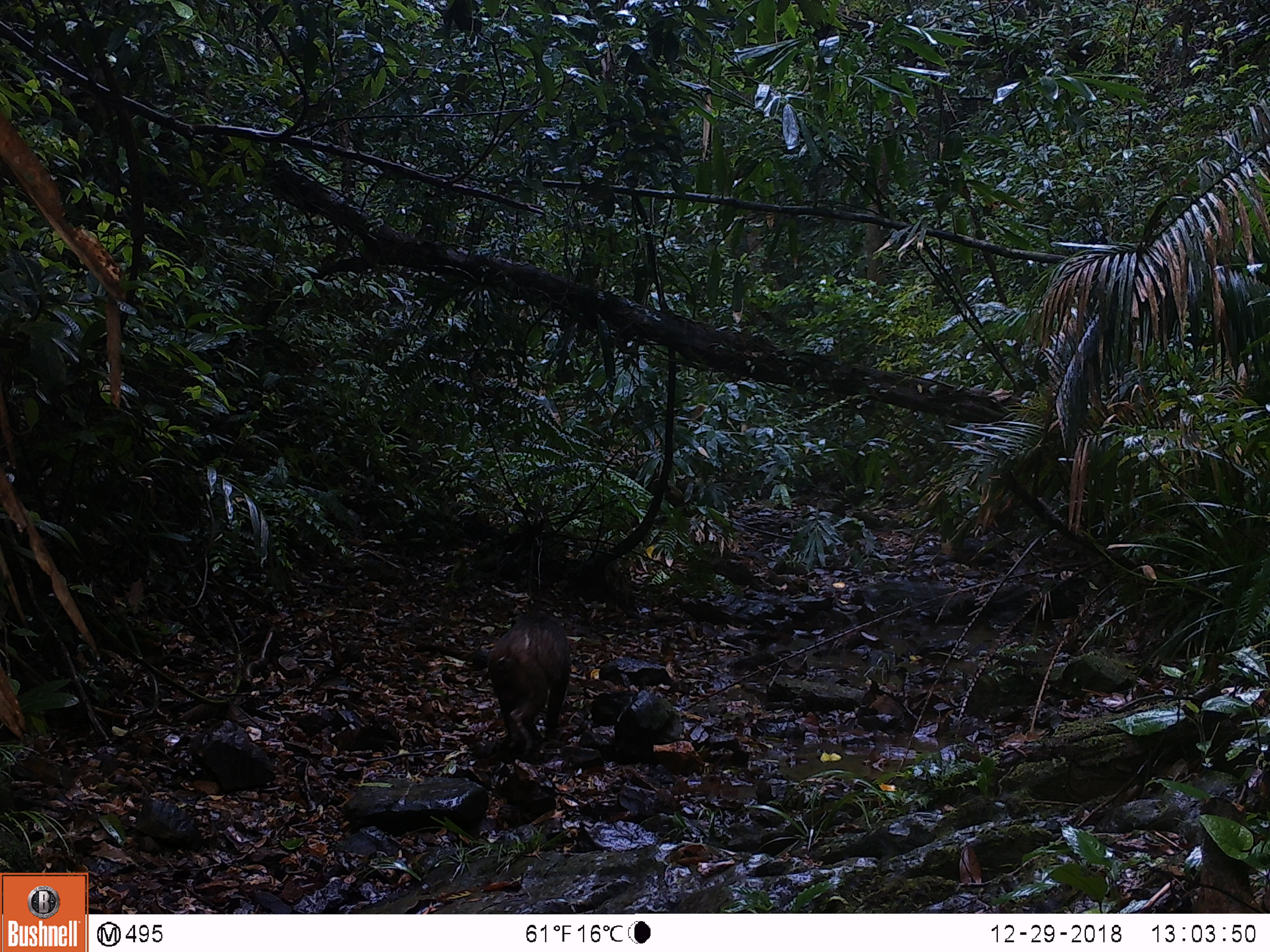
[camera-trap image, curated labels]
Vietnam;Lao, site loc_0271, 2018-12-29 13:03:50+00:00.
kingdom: Animalia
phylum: Chordata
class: Mammalia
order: Primates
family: Cercopithecidae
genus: Macaca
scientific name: Macaca arctoides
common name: stump-tailed macaque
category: stump tailed macaque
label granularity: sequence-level